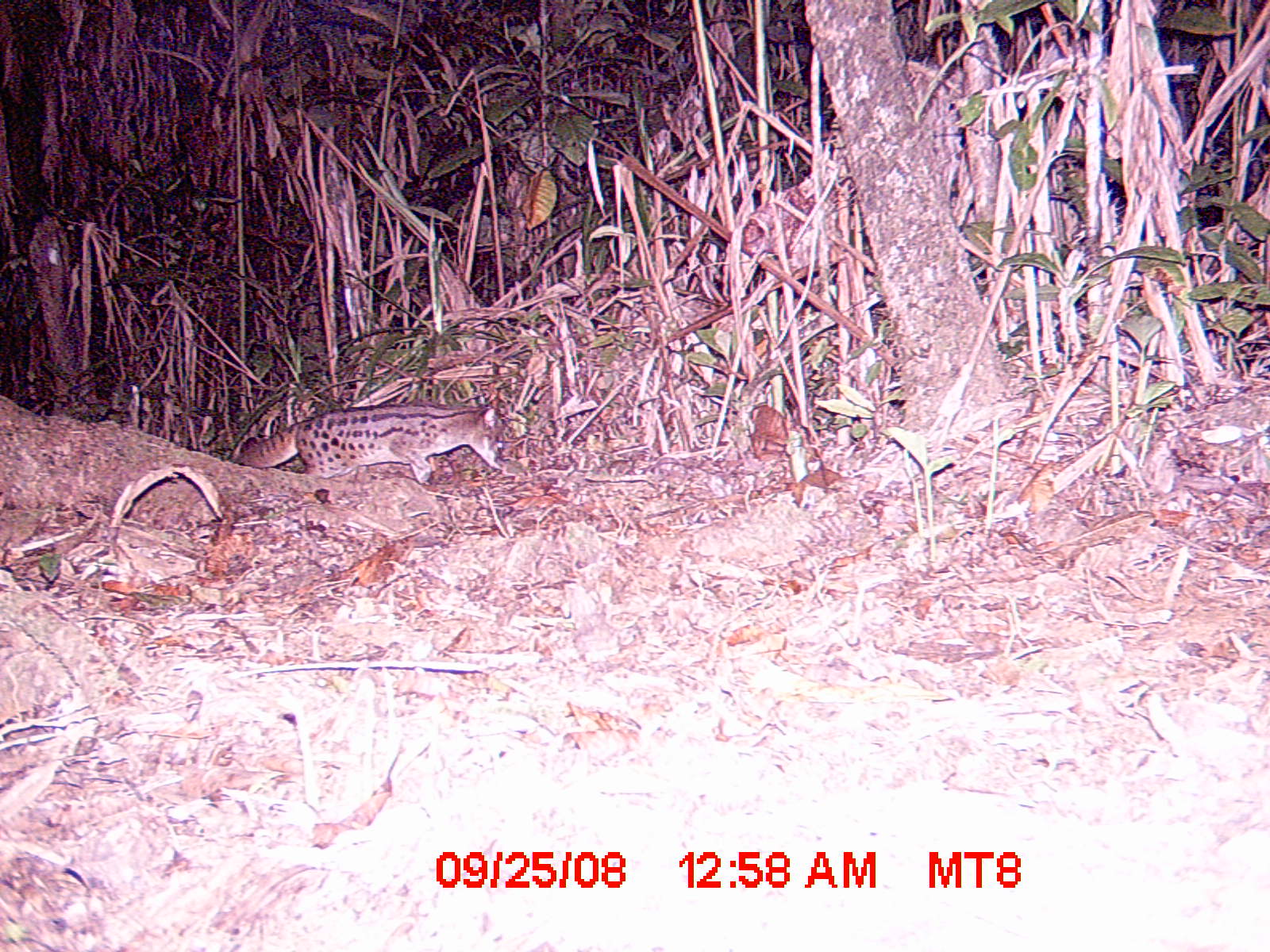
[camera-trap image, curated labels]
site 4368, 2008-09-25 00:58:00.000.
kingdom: Animalia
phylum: Chordata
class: Mammalia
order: Carnivora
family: Eupleridae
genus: Fossa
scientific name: Fossa fossana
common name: fanaloka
Fossa fossana (fanaloka), count 1.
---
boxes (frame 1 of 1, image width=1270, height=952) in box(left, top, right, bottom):
fossa fossana: box(232, 400, 507, 485)